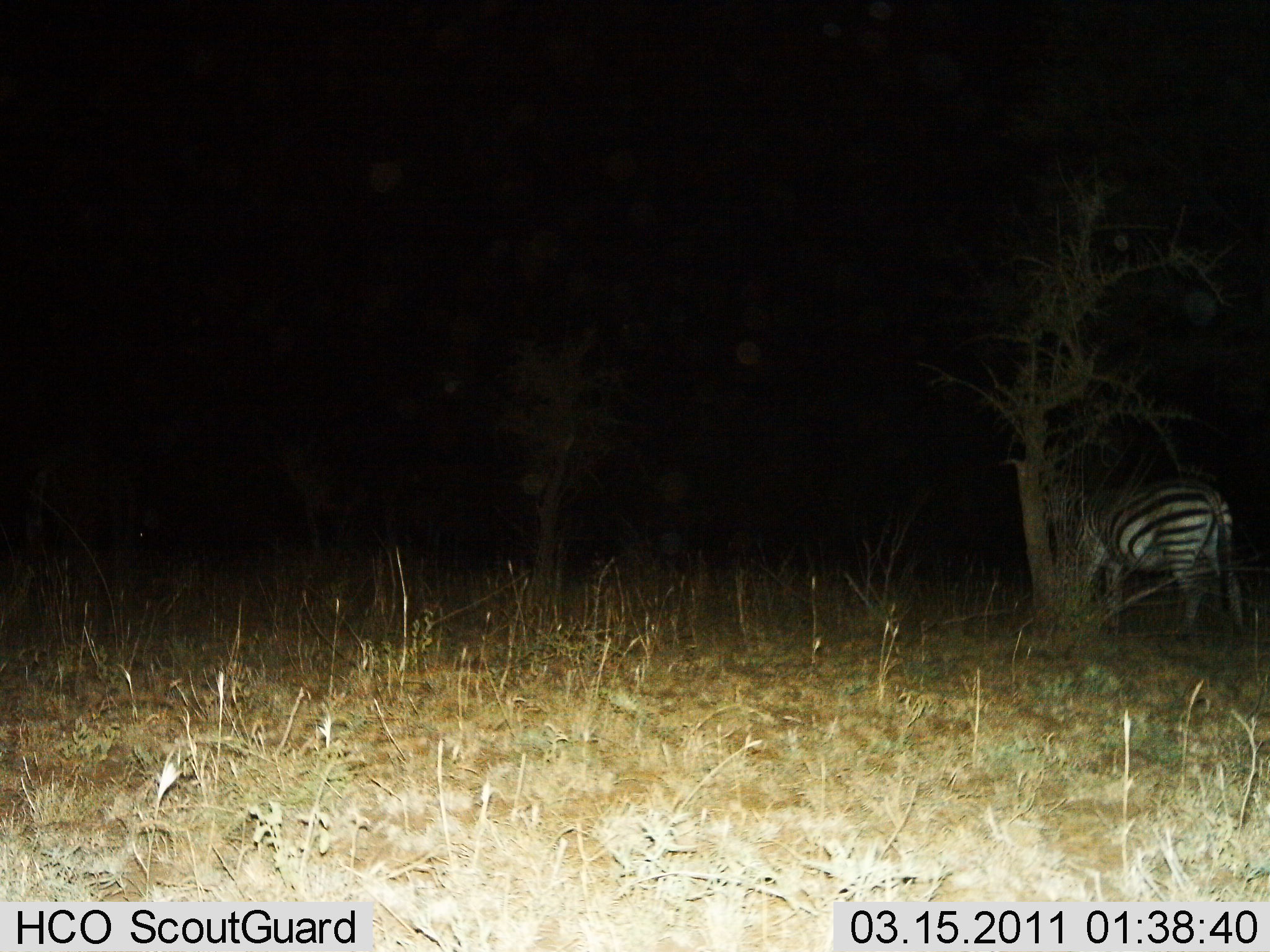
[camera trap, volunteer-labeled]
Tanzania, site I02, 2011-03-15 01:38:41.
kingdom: Animalia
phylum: Chordata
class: Mammalia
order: Perissodactyla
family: Equidae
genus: Equus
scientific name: Equus quagga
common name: plains zebra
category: zebra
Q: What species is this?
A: Zebra (plains zebra) (Equus quagga).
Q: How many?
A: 1.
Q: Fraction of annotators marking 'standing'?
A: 70%.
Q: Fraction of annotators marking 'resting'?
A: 10%.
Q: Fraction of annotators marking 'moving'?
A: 0%.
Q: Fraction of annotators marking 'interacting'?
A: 0%.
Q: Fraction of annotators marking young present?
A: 0%.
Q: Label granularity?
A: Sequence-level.